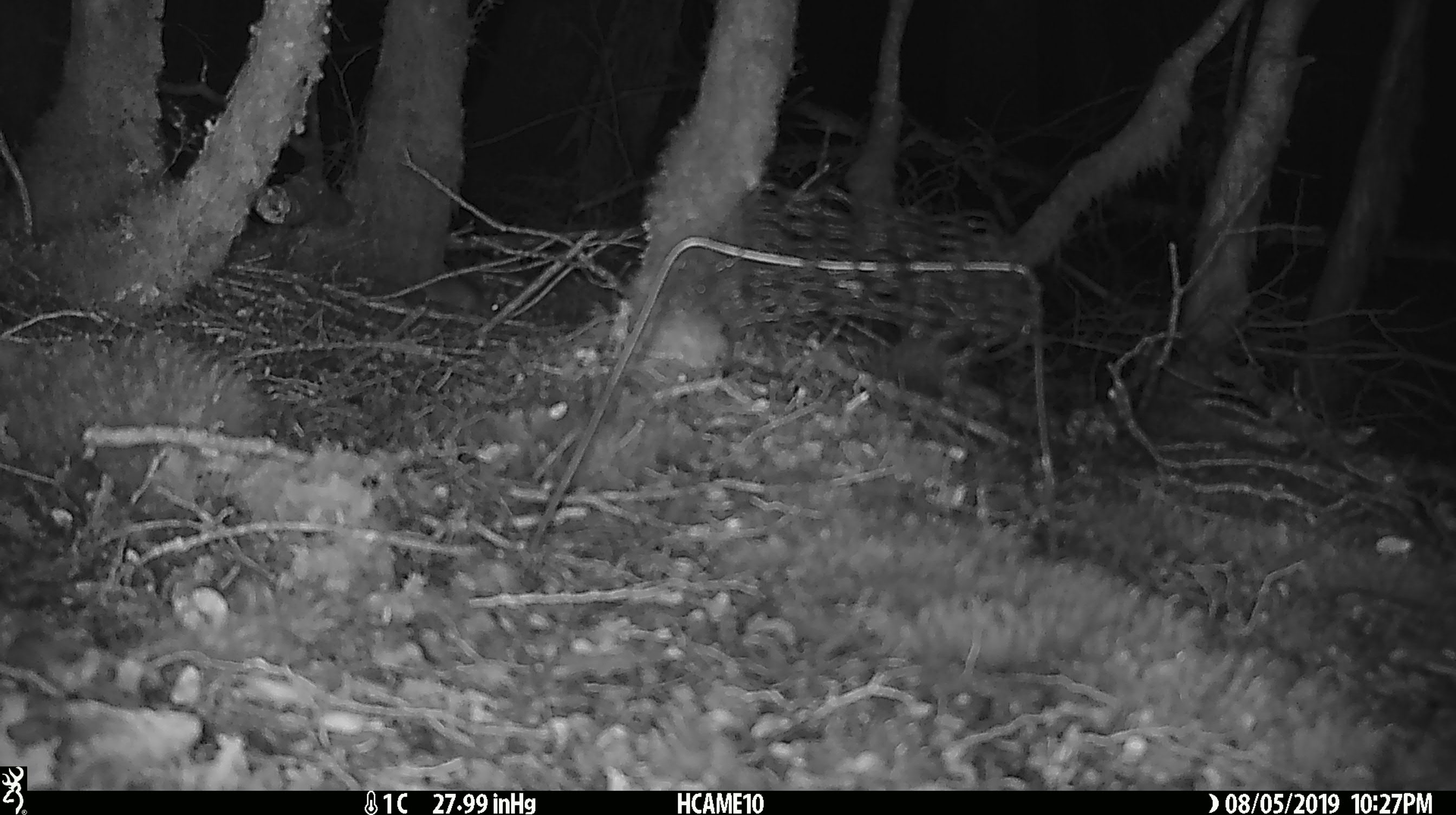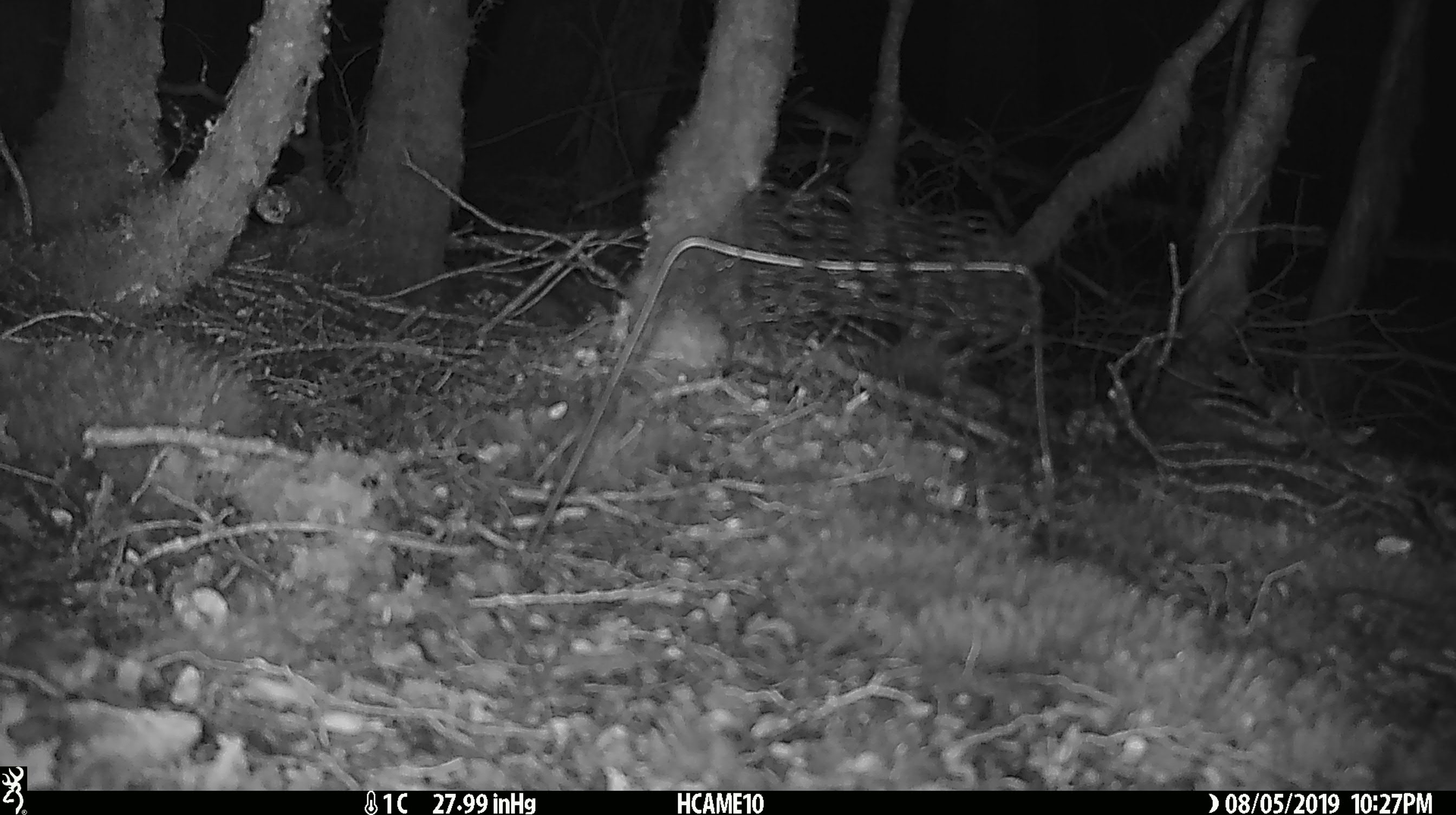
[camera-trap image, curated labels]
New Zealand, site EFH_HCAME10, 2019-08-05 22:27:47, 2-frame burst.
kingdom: Animalia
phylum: Chordata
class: Mammalia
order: Rodentia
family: Muridae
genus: Mus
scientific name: Mus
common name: mouse